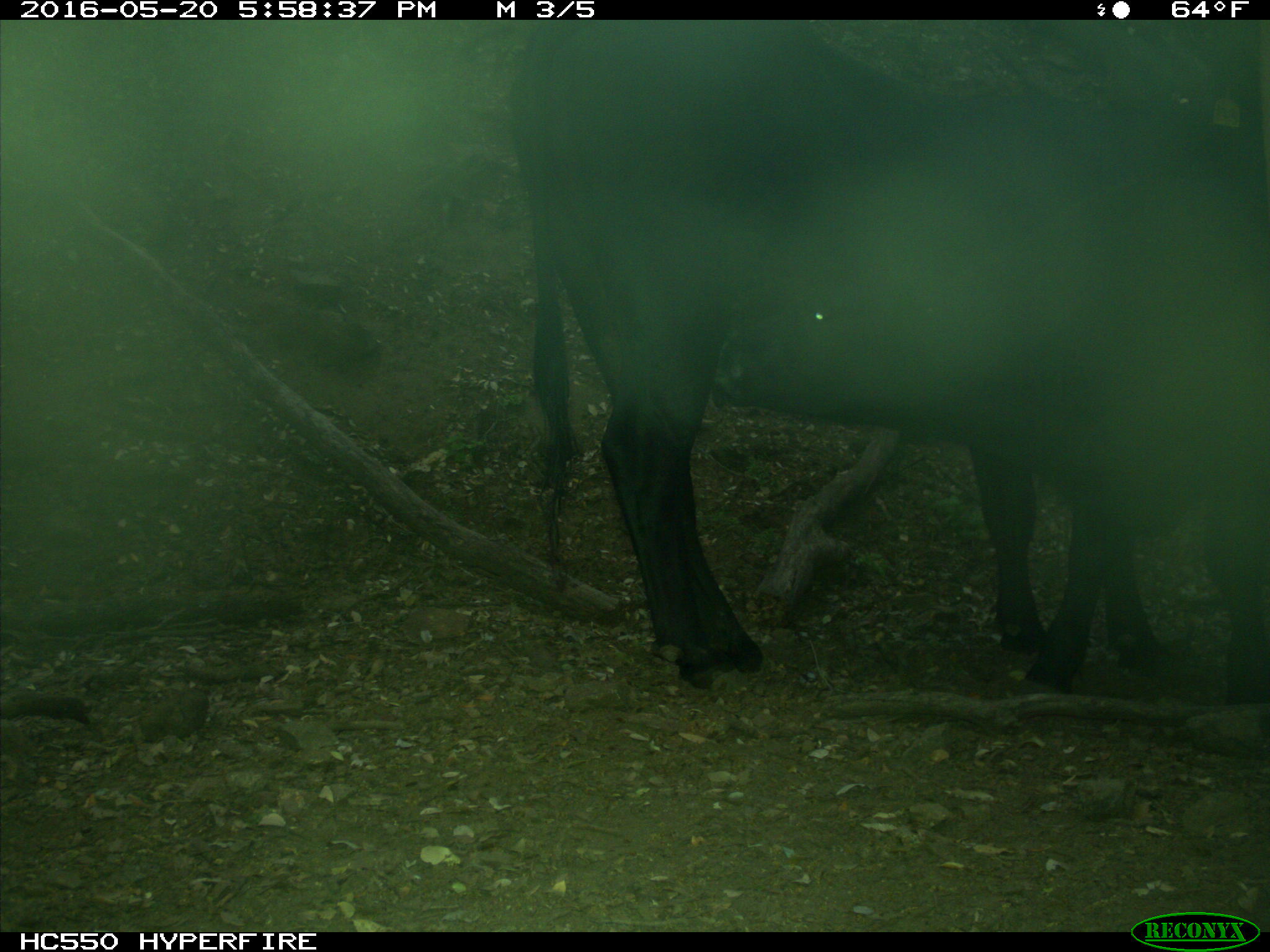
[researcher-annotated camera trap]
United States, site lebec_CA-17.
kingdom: Animalia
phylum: Chordata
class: Mammalia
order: Artiodactyla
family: Bovidae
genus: Bos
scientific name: Bos taurus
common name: domestic cow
Bos taurus (domestic cow).